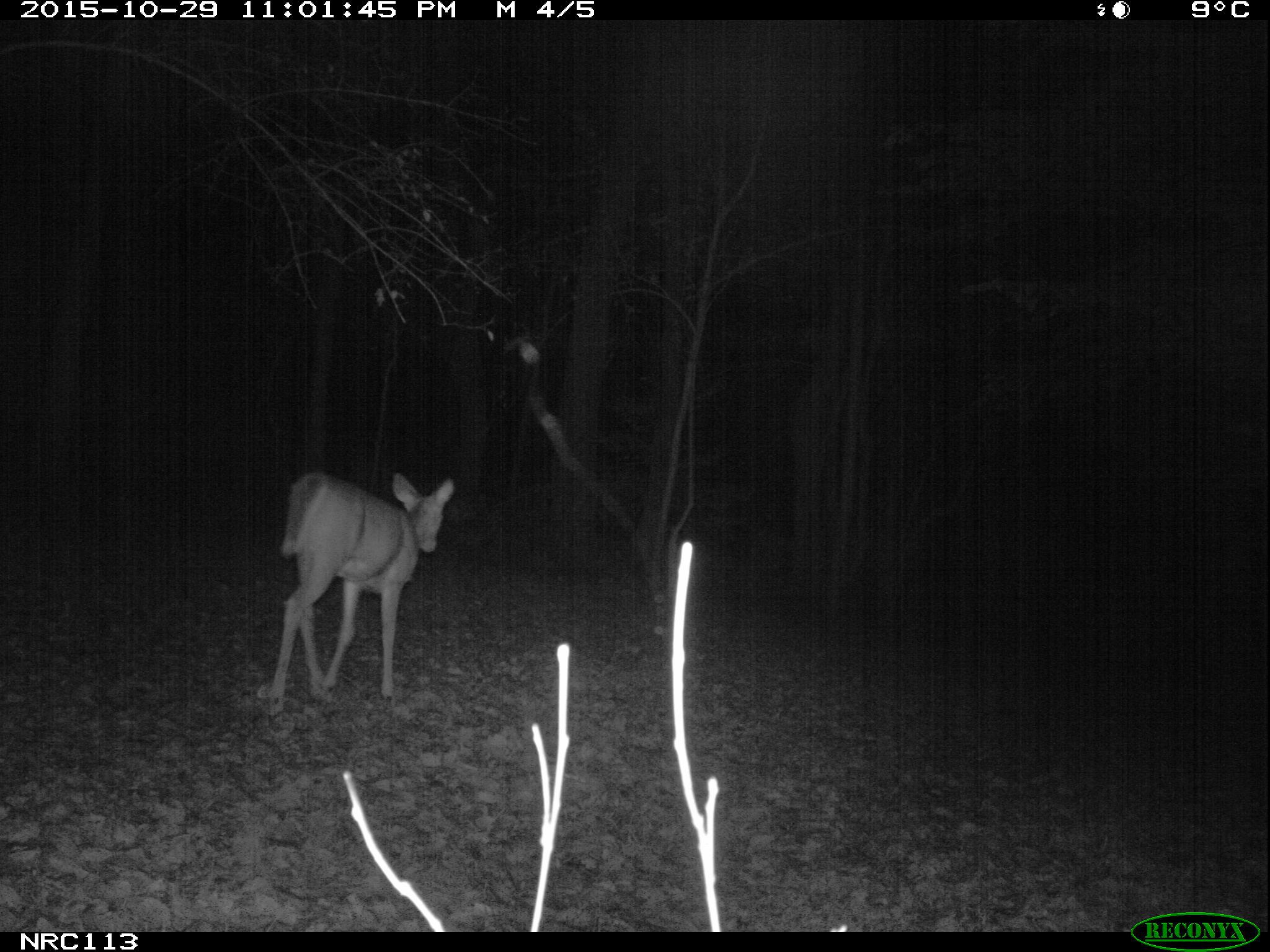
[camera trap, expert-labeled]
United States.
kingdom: Animalia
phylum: Chordata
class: Mammalia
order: Artiodactyla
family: Cervidae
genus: Odocoileus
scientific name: Odocoileus virginianus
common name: white-tailed deer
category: White Tailed Deer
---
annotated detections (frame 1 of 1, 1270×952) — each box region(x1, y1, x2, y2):
White Tailed Deer: region(258, 464, 460, 705)